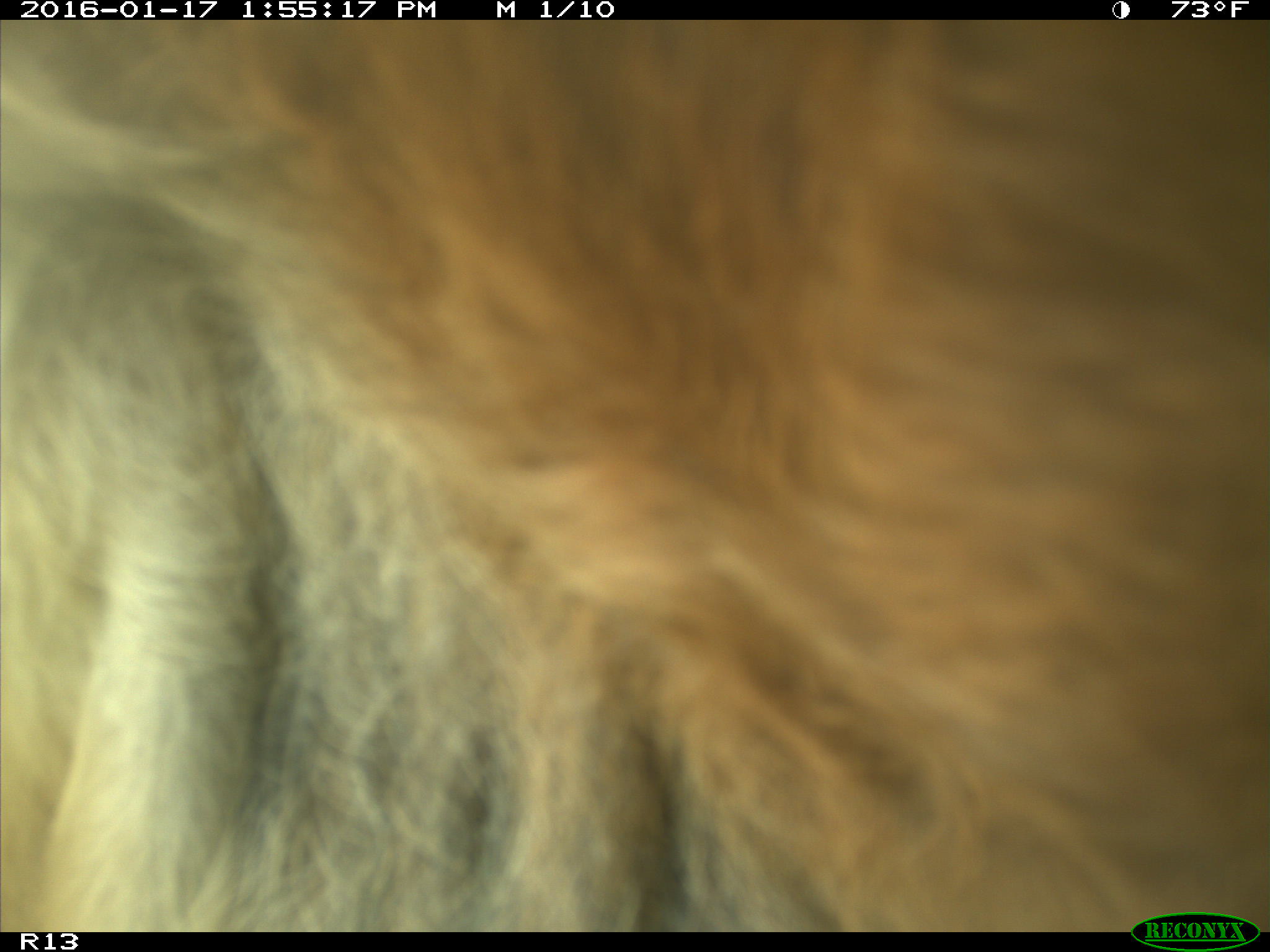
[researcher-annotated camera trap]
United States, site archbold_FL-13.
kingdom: Animalia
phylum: Chordata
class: Mammalia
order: Artiodactyla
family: Bovidae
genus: Bos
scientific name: Bos taurus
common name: domestic cow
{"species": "Bos taurus (domestic cow)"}